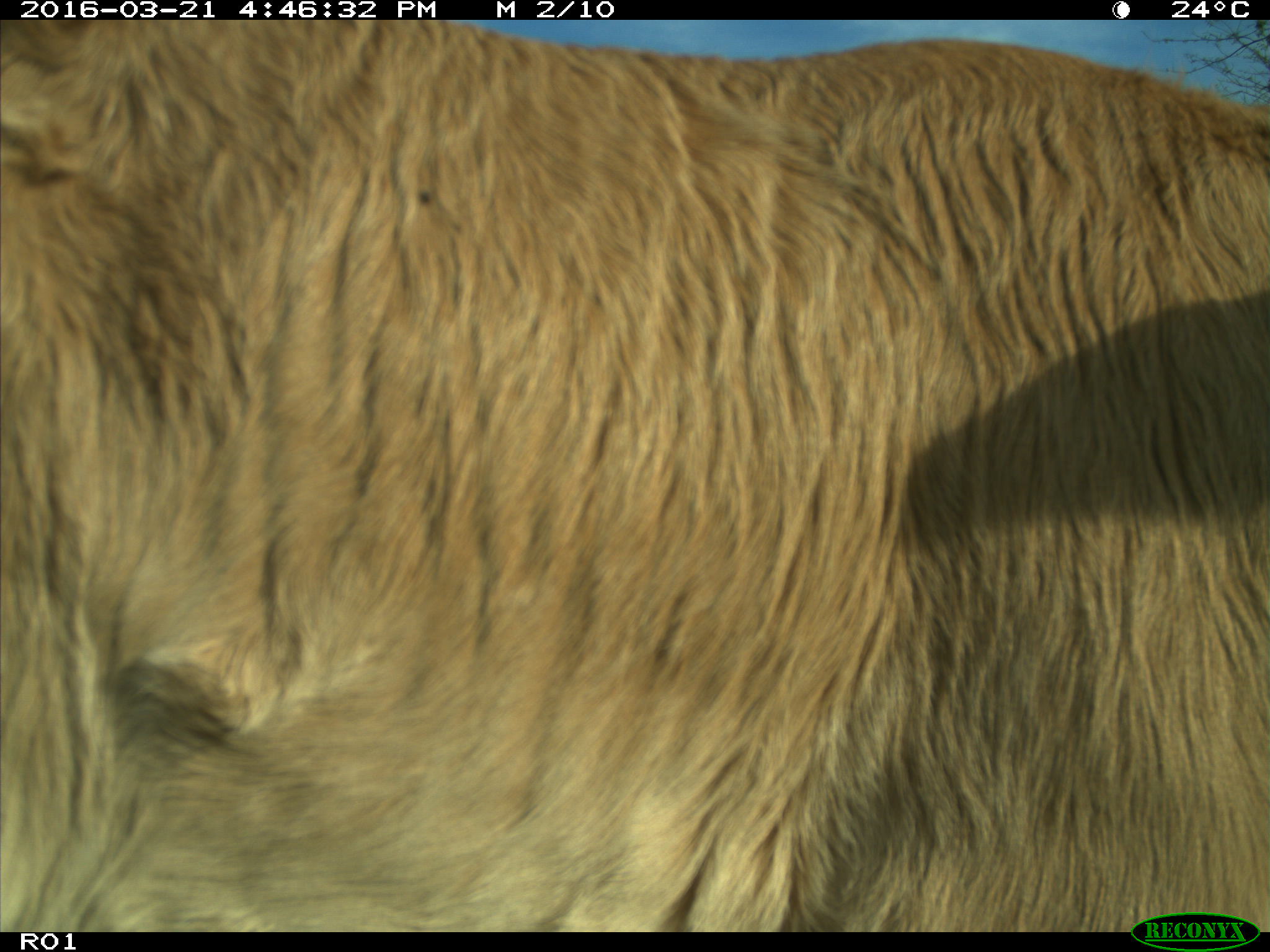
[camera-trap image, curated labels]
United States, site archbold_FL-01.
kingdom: Animalia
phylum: Chordata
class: Mammalia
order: Artiodactyla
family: Bovidae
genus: Bos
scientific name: Bos taurus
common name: domestic cow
Bos taurus (domestic cow).